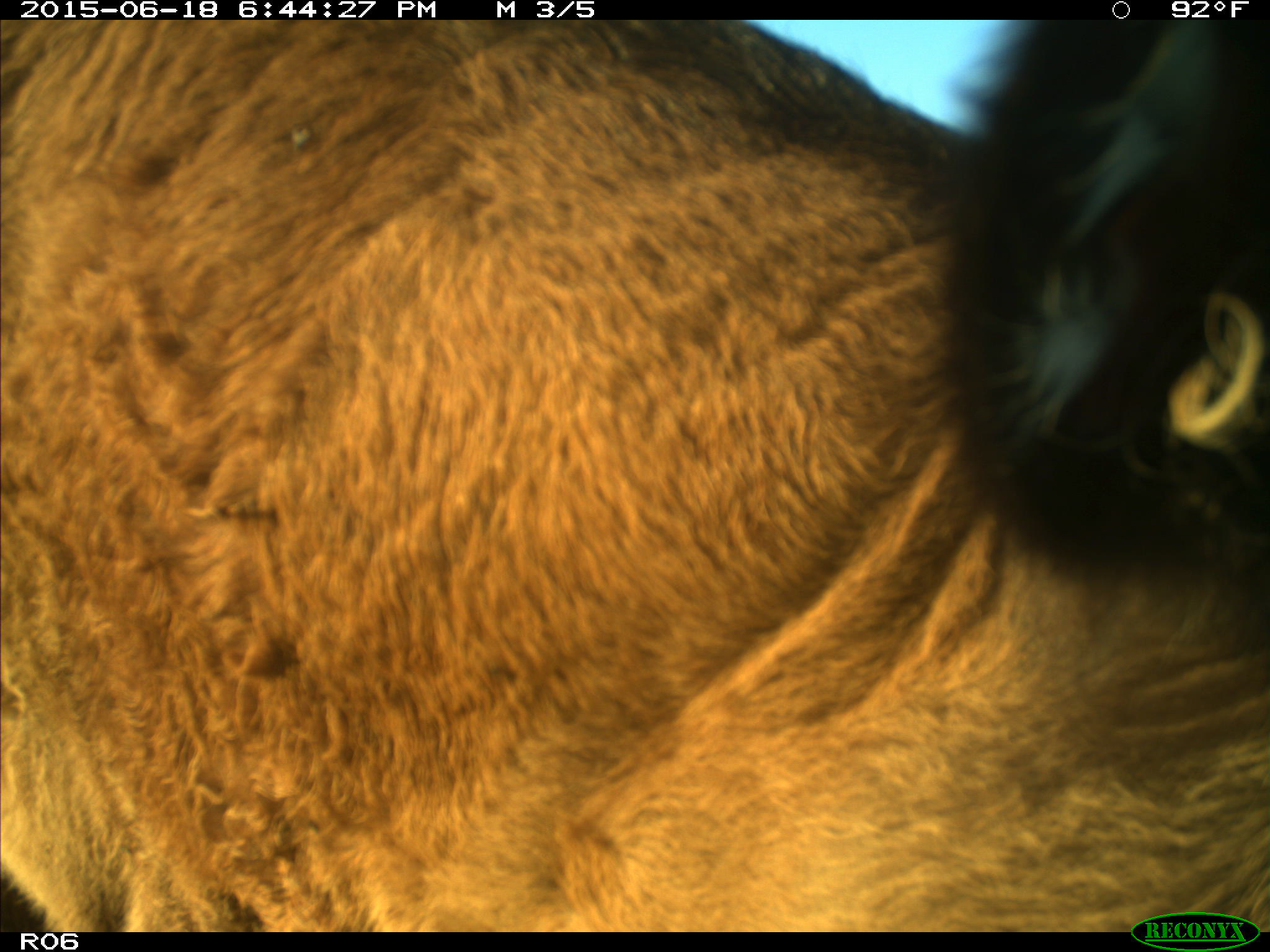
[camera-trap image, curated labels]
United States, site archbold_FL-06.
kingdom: Animalia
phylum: Chordata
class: Mammalia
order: Artiodactyla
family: Bovidae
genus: Bos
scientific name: Bos taurus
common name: domestic cow